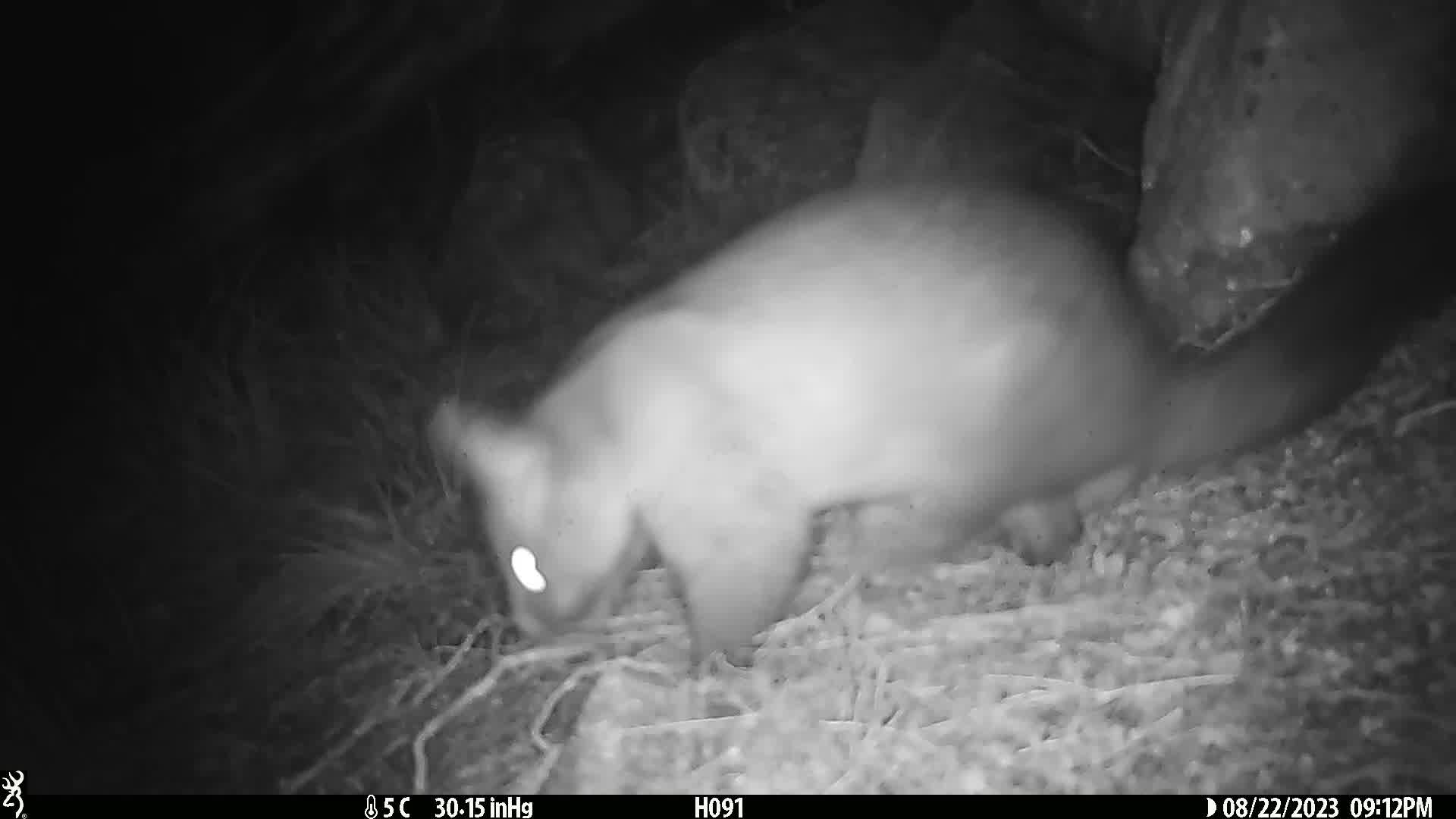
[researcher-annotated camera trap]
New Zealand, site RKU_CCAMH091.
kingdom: Animalia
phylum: Chordata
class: Mammalia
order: Diprotodontia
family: Phalangeridae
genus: Trichosurus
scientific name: Trichosurus vulpecula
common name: common brushtail possum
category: possum